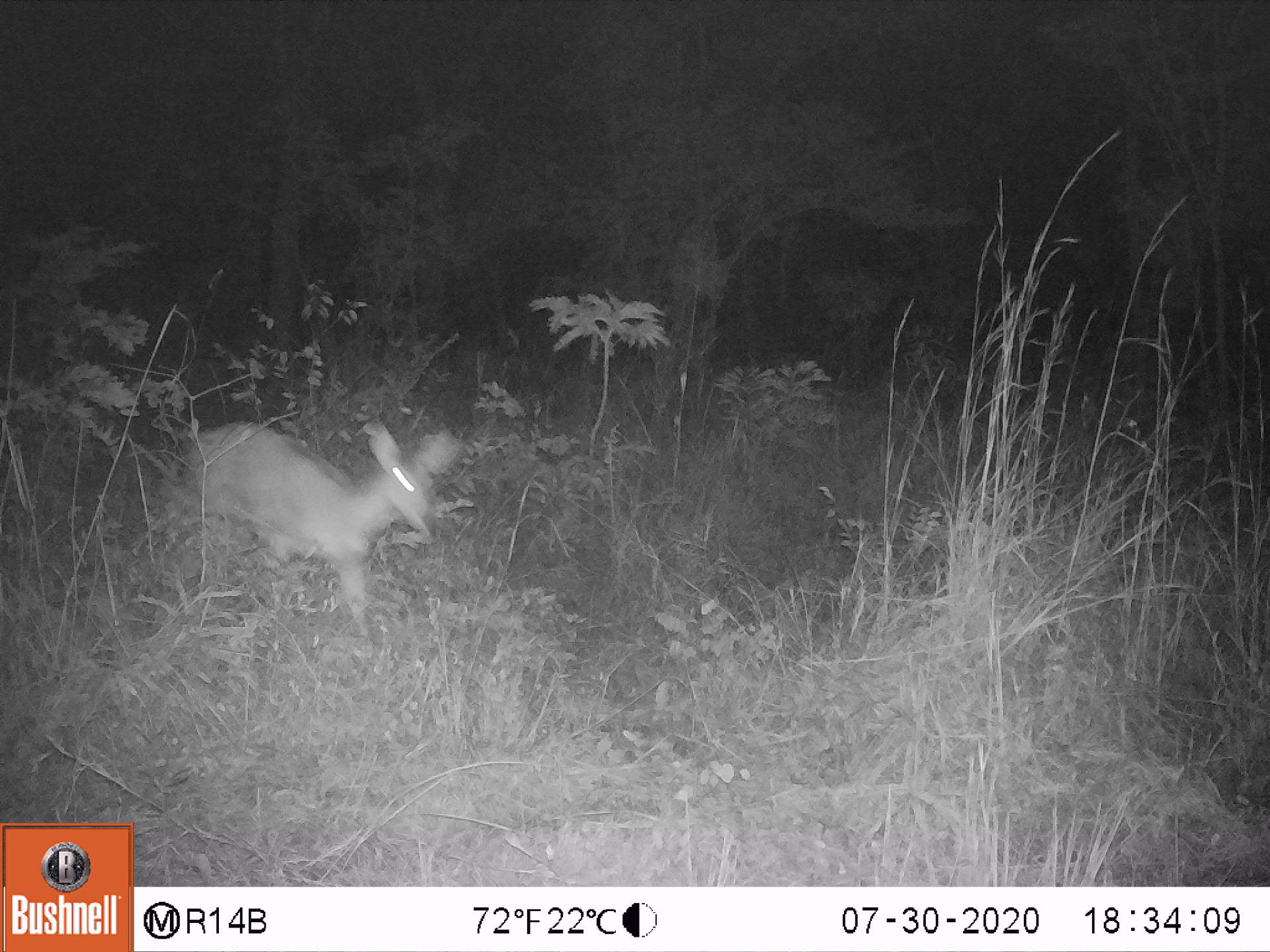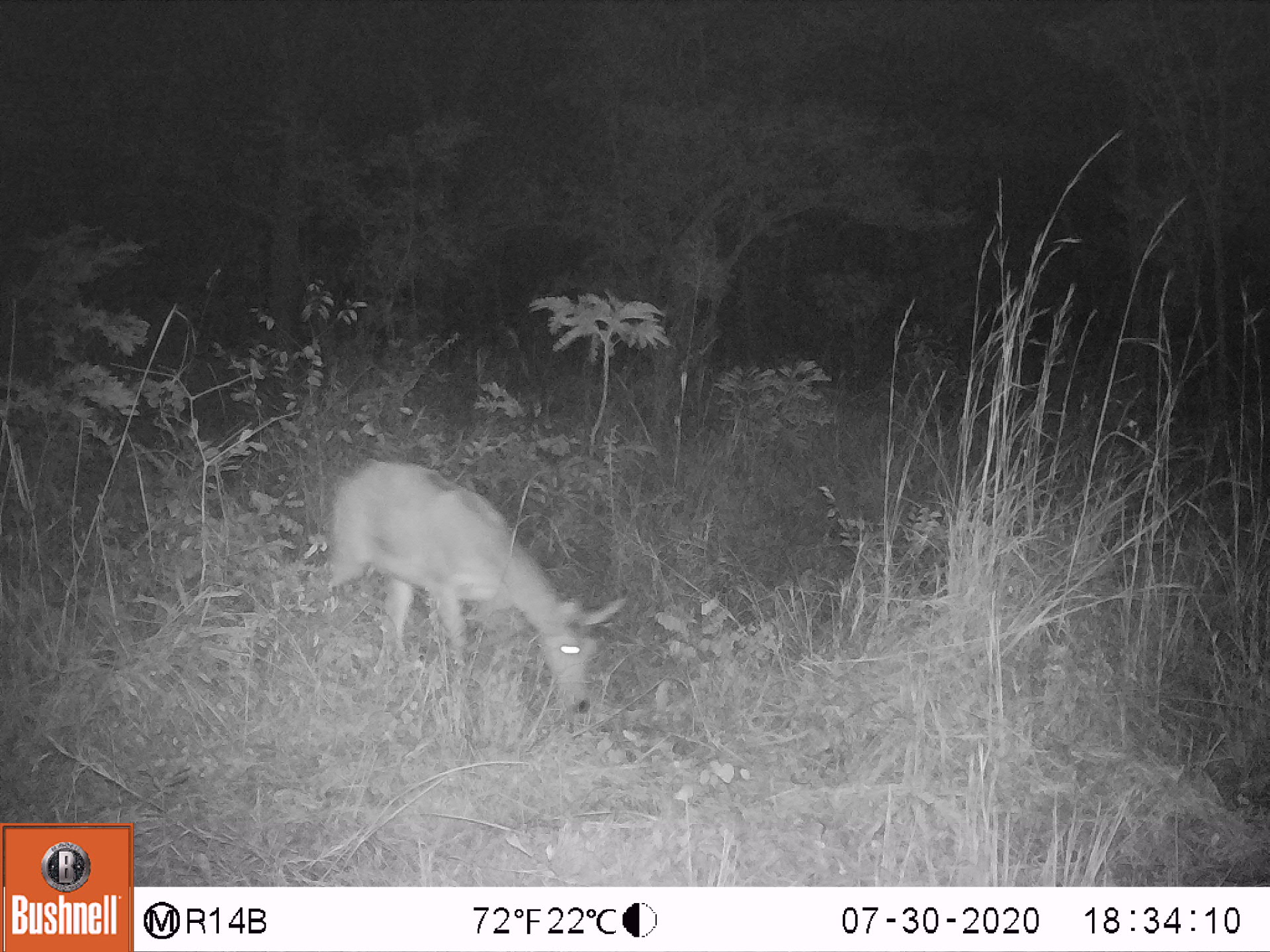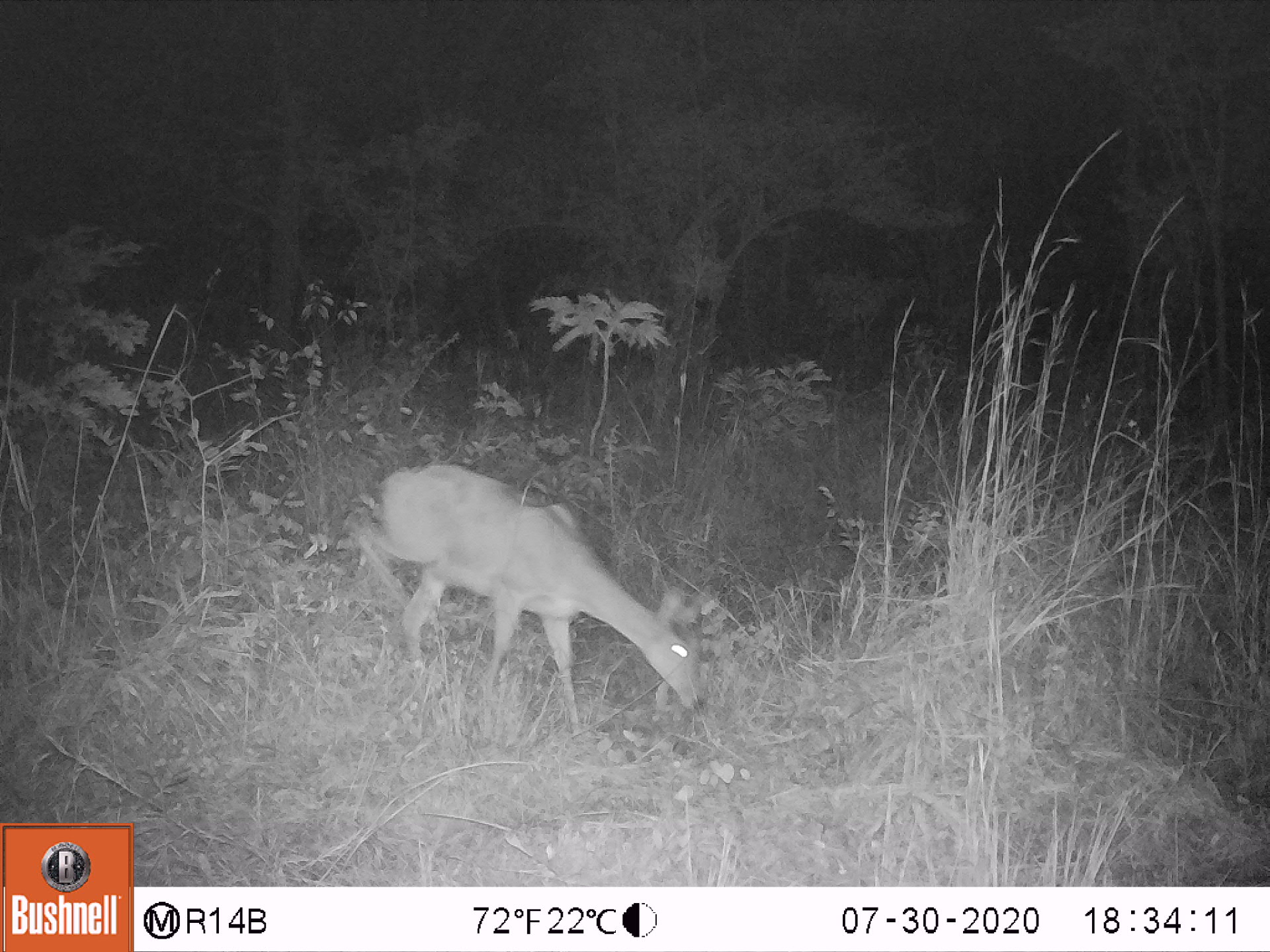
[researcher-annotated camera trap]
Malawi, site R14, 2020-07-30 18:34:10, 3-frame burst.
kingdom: Animalia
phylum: Chordata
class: Mammalia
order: Artiodactyla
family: Bovidae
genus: Redunca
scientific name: Redunca arundinum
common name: southern reedbuck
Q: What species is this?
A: Southern reedbuck (Redunca arundinum).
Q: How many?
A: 1.